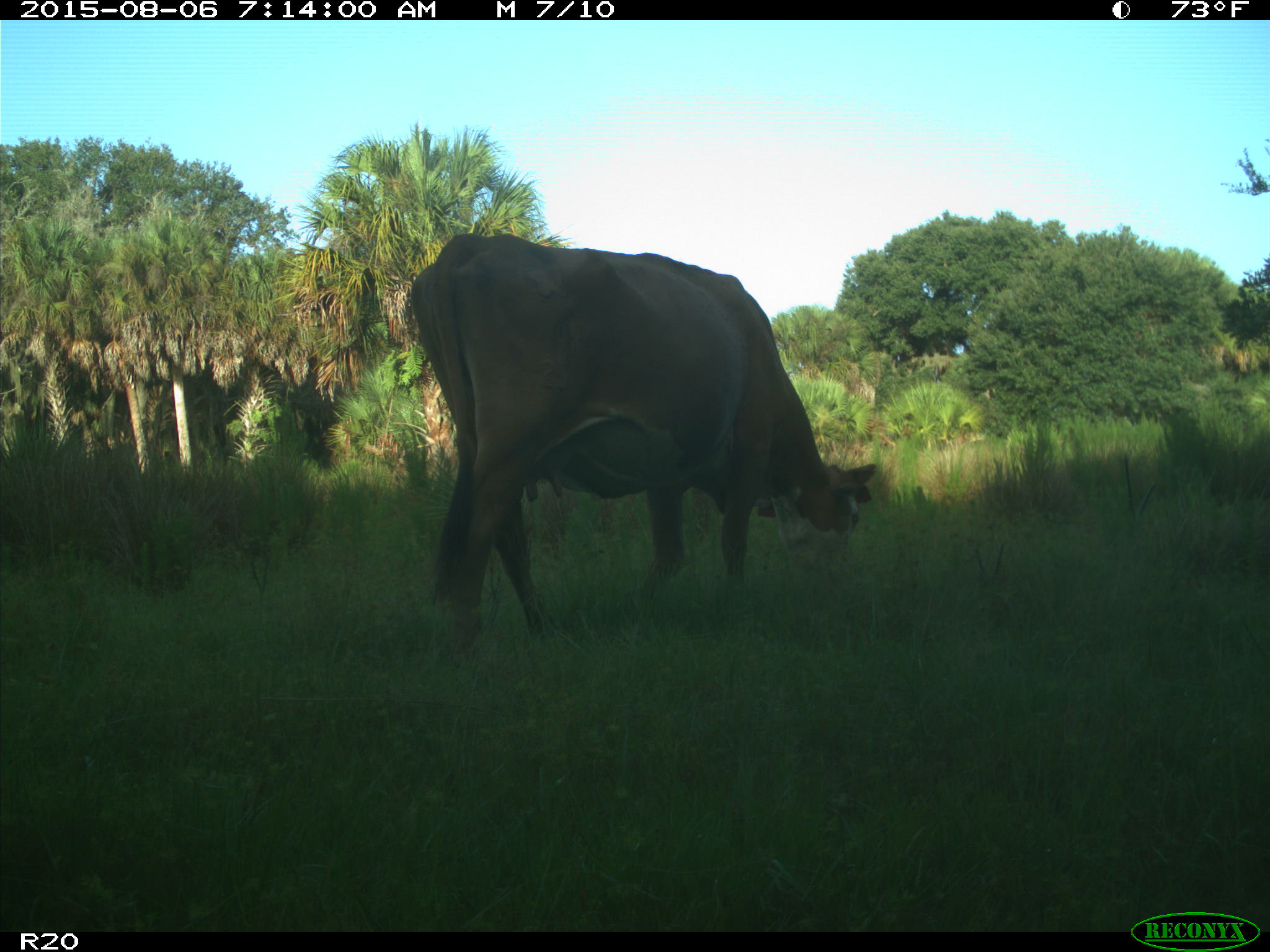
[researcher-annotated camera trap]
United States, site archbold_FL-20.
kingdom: Animalia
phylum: Chordata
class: Mammalia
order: Artiodactyla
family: Bovidae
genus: Bos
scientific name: Bos taurus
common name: domestic cow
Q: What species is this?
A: Bos taurus (domestic cow).